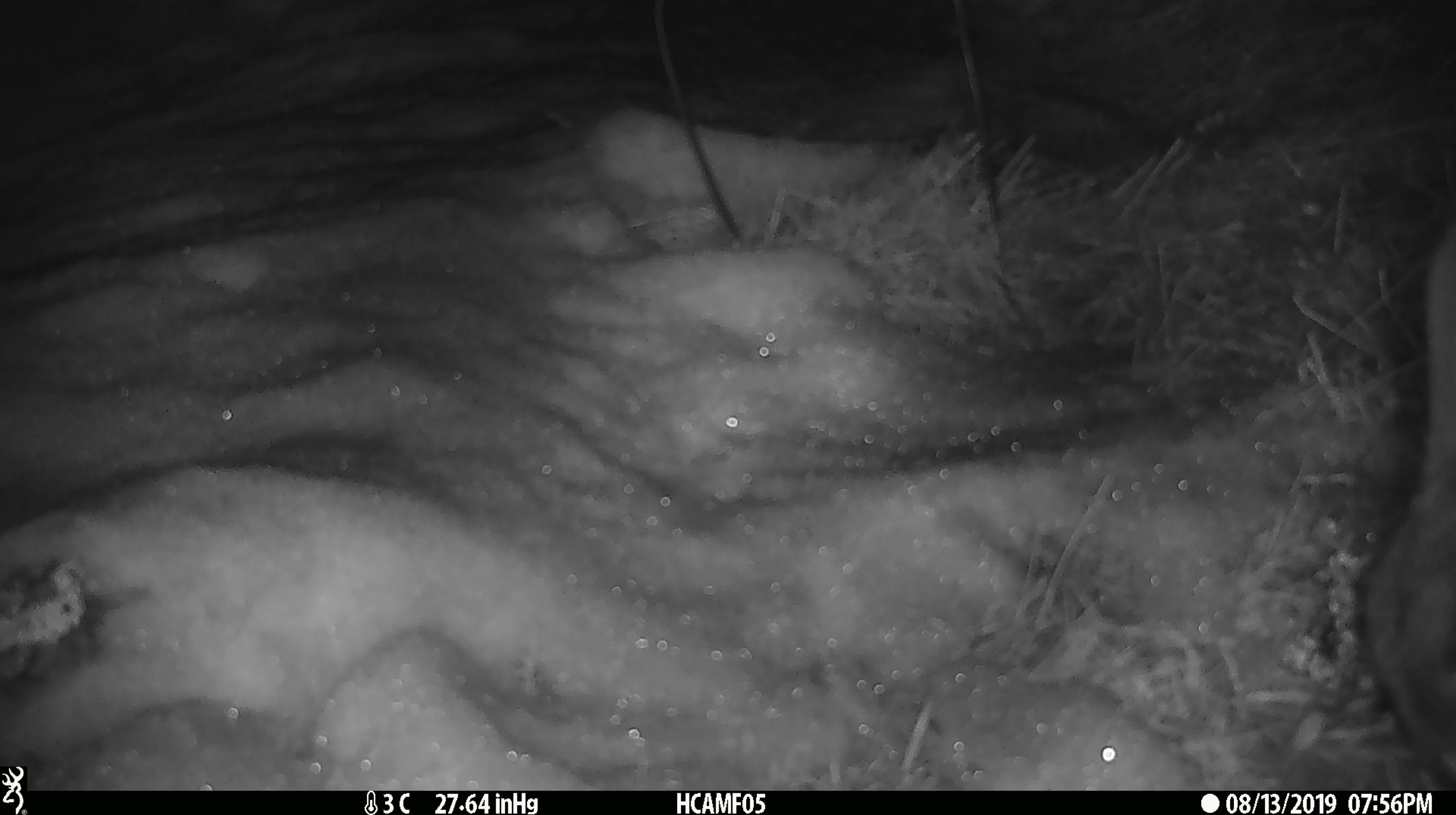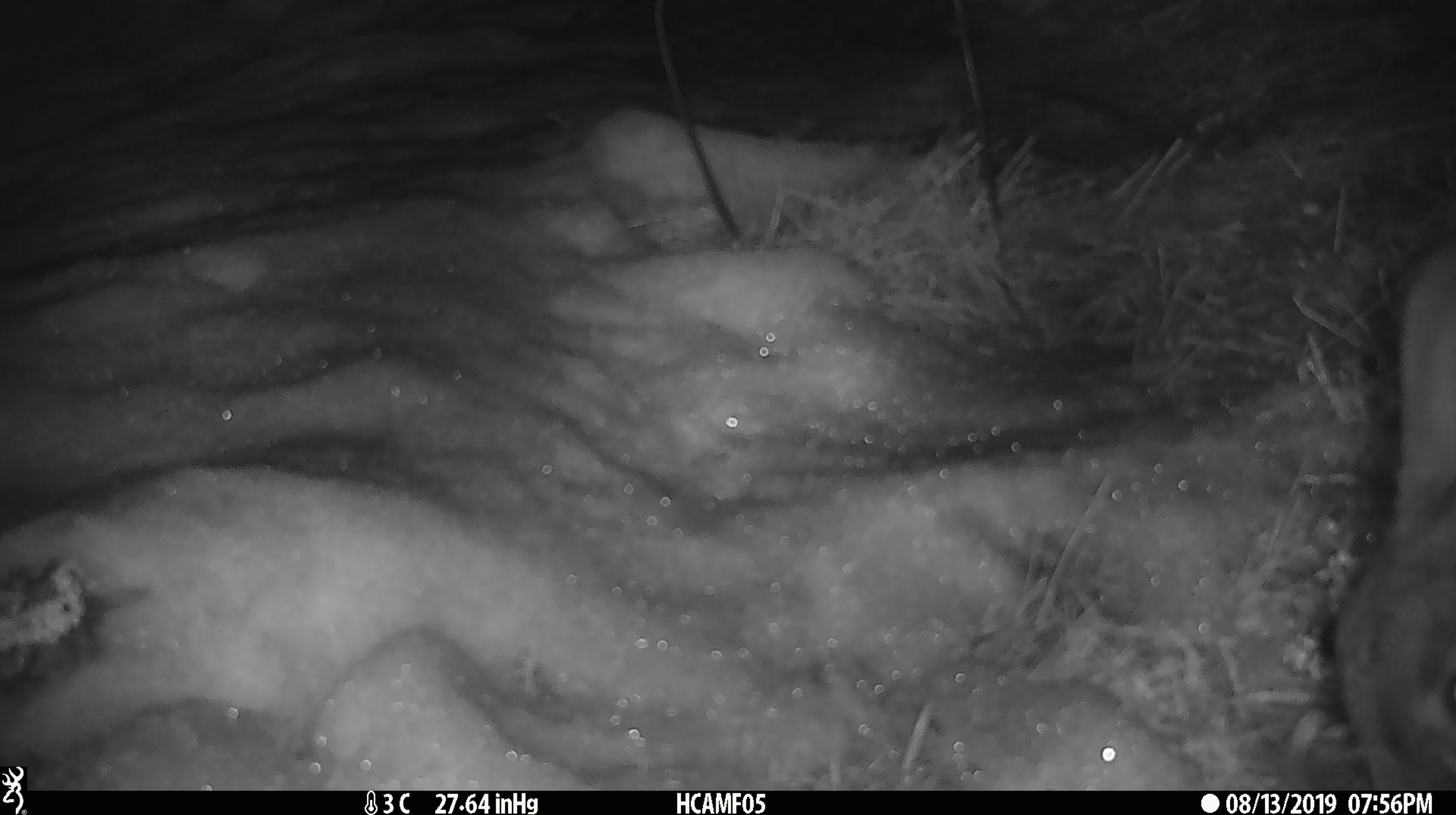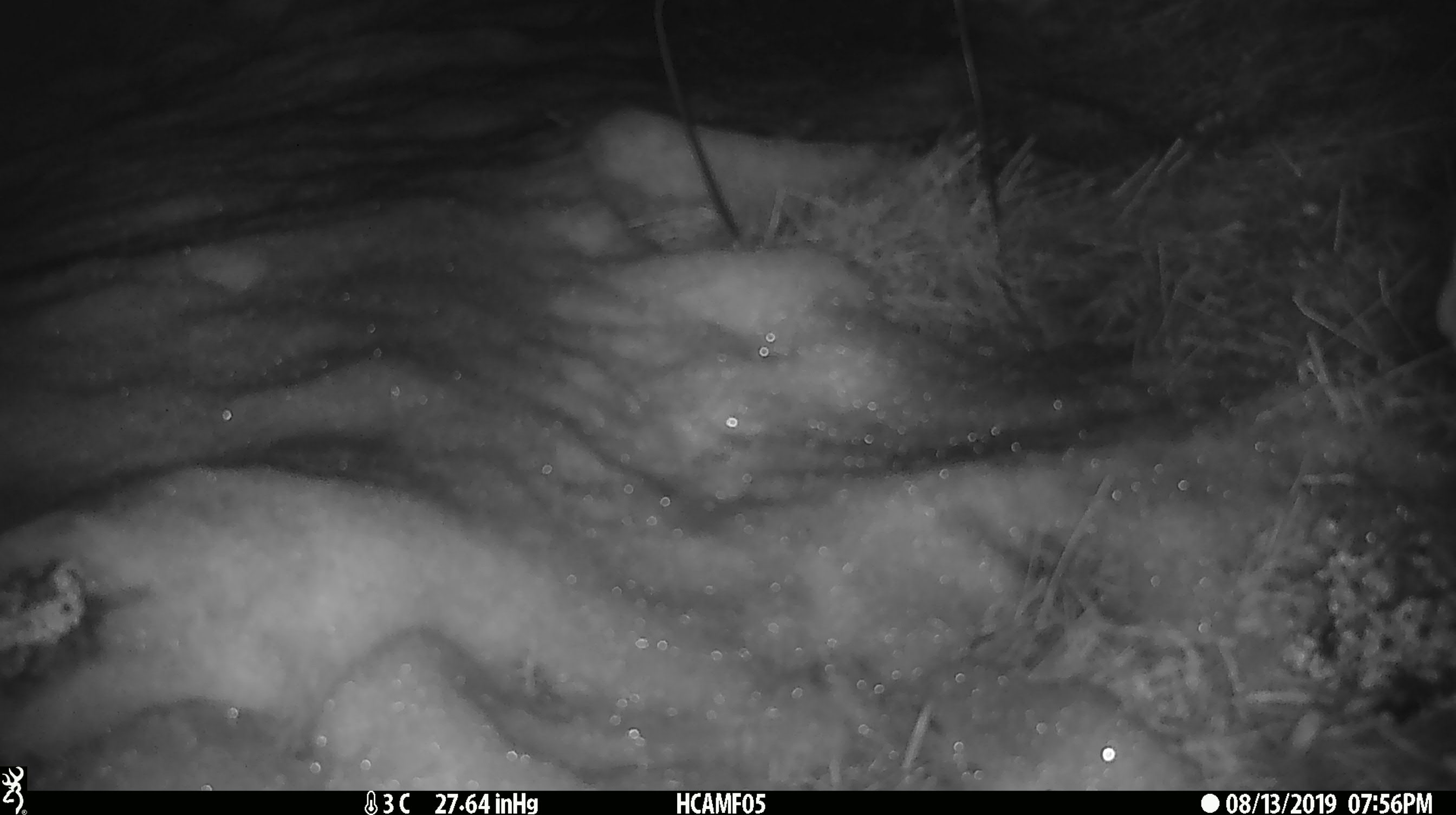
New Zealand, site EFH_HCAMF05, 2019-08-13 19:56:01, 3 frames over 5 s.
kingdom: Animalia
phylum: Chordata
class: Mammalia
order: Lagomorpha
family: Leporidae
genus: Lepus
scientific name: Lepus europaeus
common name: brown hare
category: hare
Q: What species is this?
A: Hare (brown hare) (Lepus europaeus).